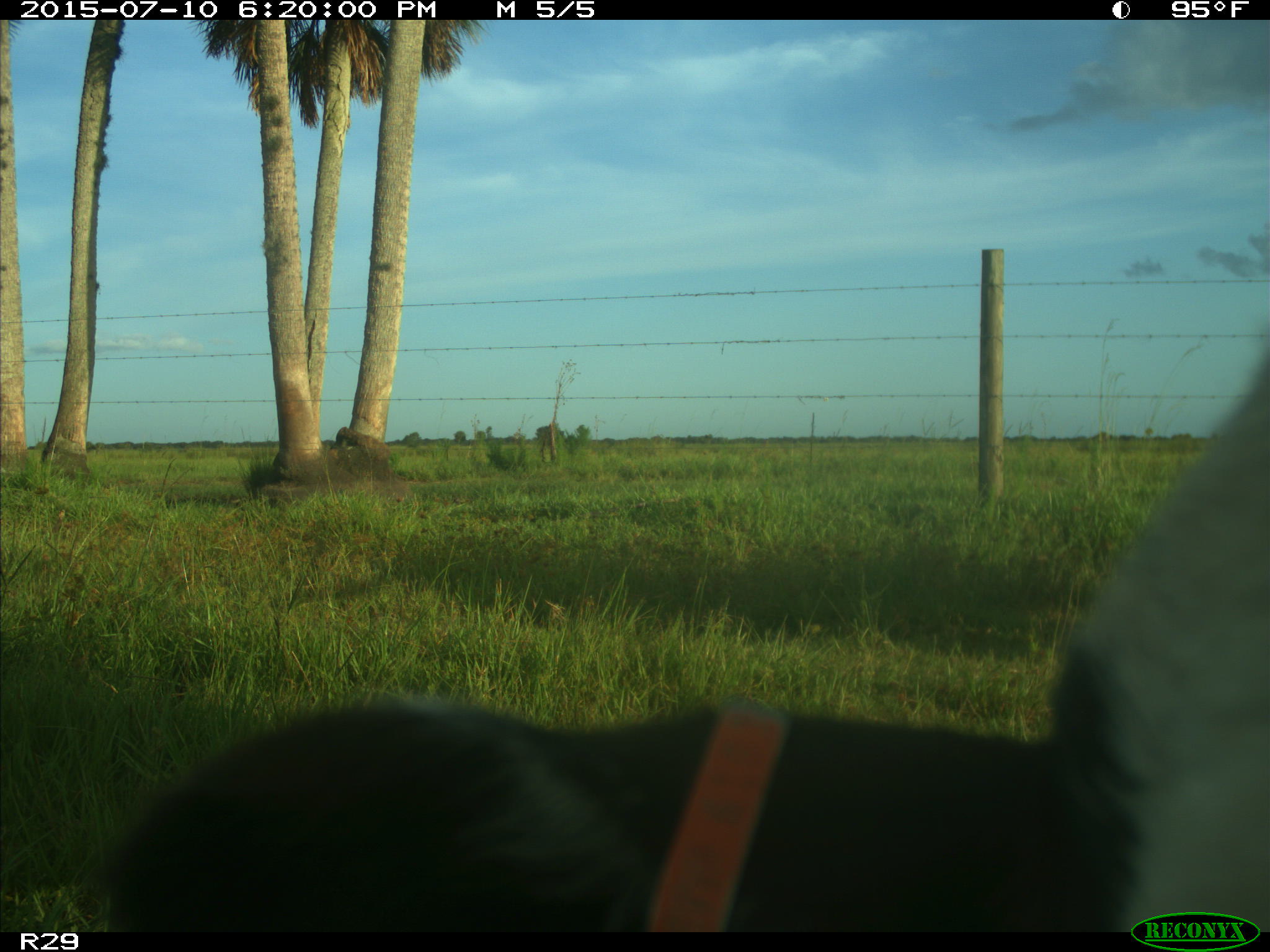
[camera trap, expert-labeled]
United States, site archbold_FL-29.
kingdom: Animalia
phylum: Chordata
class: Mammalia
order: Artiodactyla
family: Bovidae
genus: Bos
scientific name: Bos taurus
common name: domestic cow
Bos taurus (domestic cow).